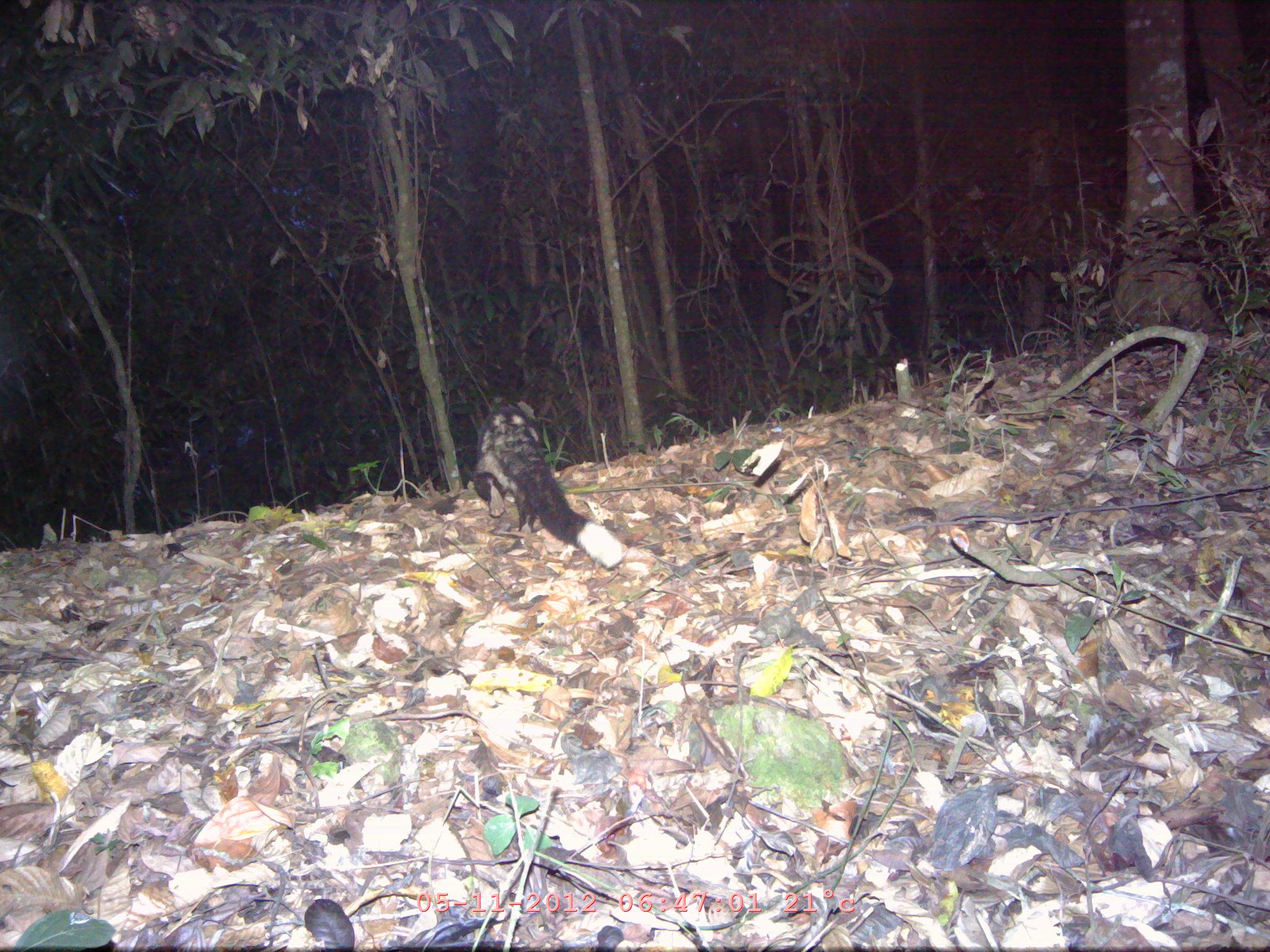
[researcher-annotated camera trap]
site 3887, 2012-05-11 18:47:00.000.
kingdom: Animalia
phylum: Chordata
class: Mammalia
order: Carnivora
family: Viverridae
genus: Paguma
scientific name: Paguma larvata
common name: masked palm civet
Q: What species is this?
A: Paguma larvata (masked palm civet).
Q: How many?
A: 1.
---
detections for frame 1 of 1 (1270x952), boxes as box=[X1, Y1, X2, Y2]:
paguma larvata: box=[472, 405, 623, 569]